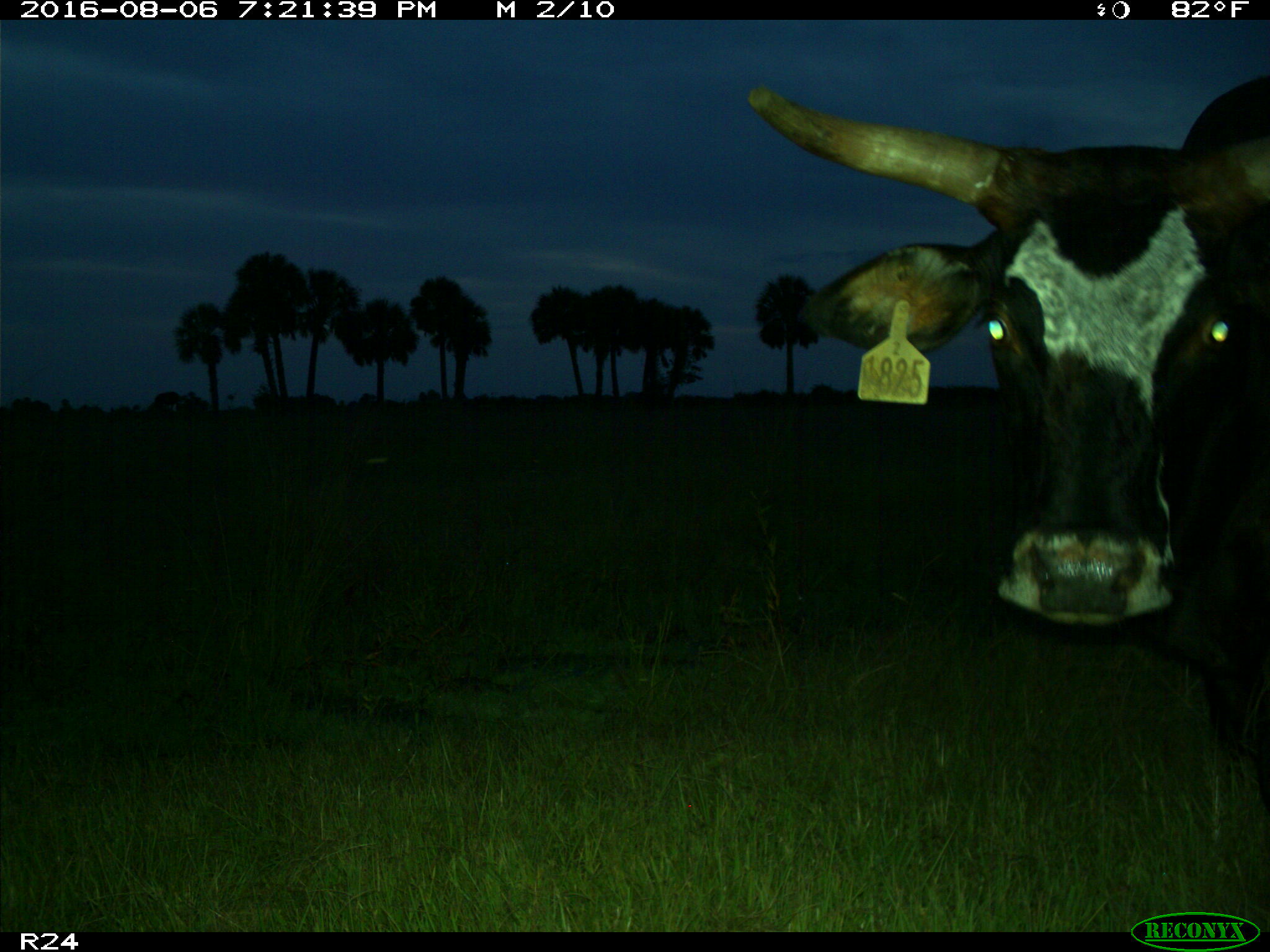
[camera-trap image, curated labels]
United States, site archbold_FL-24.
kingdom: Animalia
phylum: Chordata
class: Mammalia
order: Artiodactyla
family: Bovidae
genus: Bos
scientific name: Bos taurus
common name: domestic cow